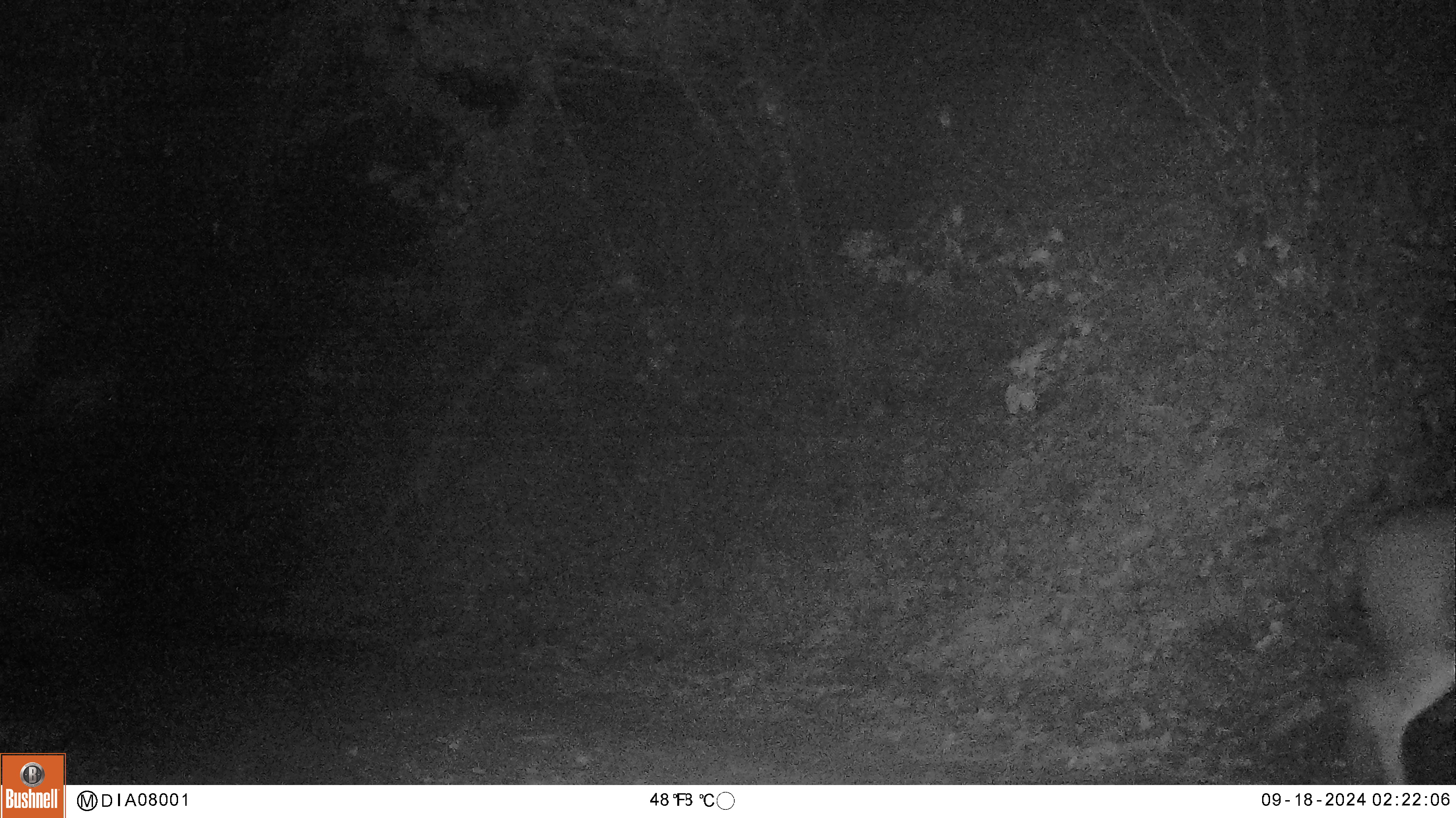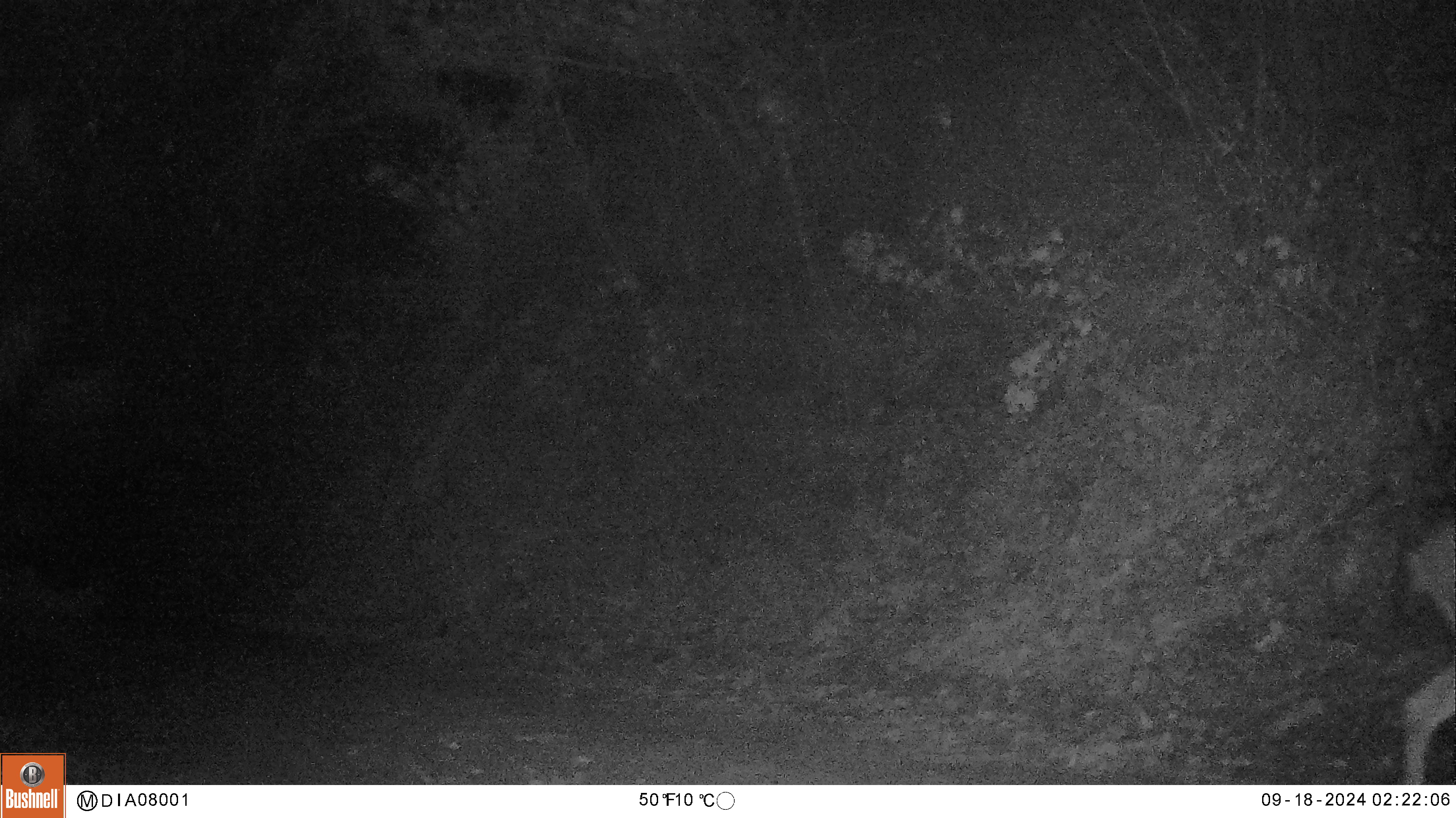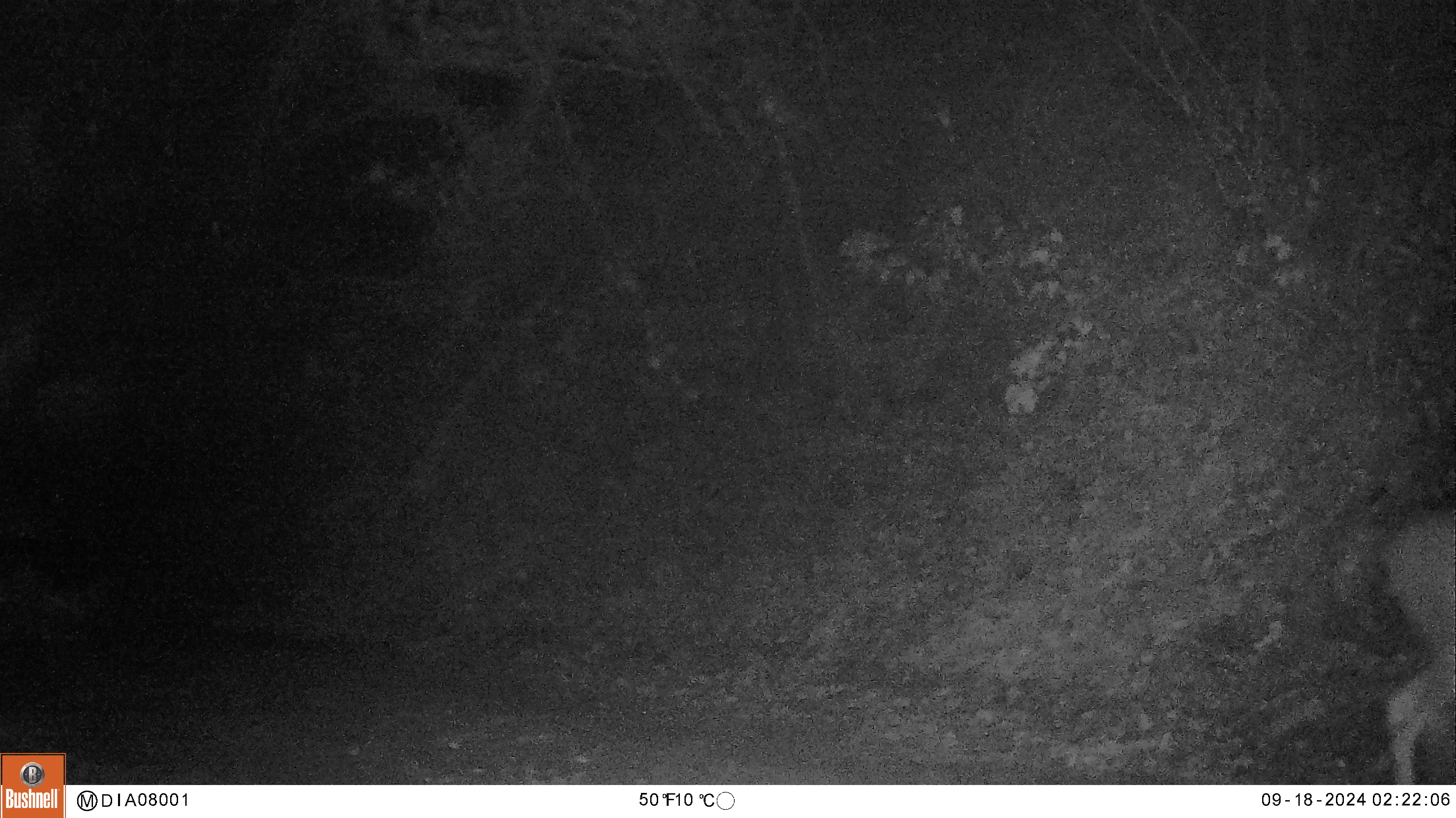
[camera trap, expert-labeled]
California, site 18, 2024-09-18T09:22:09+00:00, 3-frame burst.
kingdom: Animalia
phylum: Chordata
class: Mammalia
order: Artiodactyla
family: Cervidae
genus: Odocoileus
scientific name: Odocoileus hemionus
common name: mule deer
Mule deer (Odocoileus hemionus).